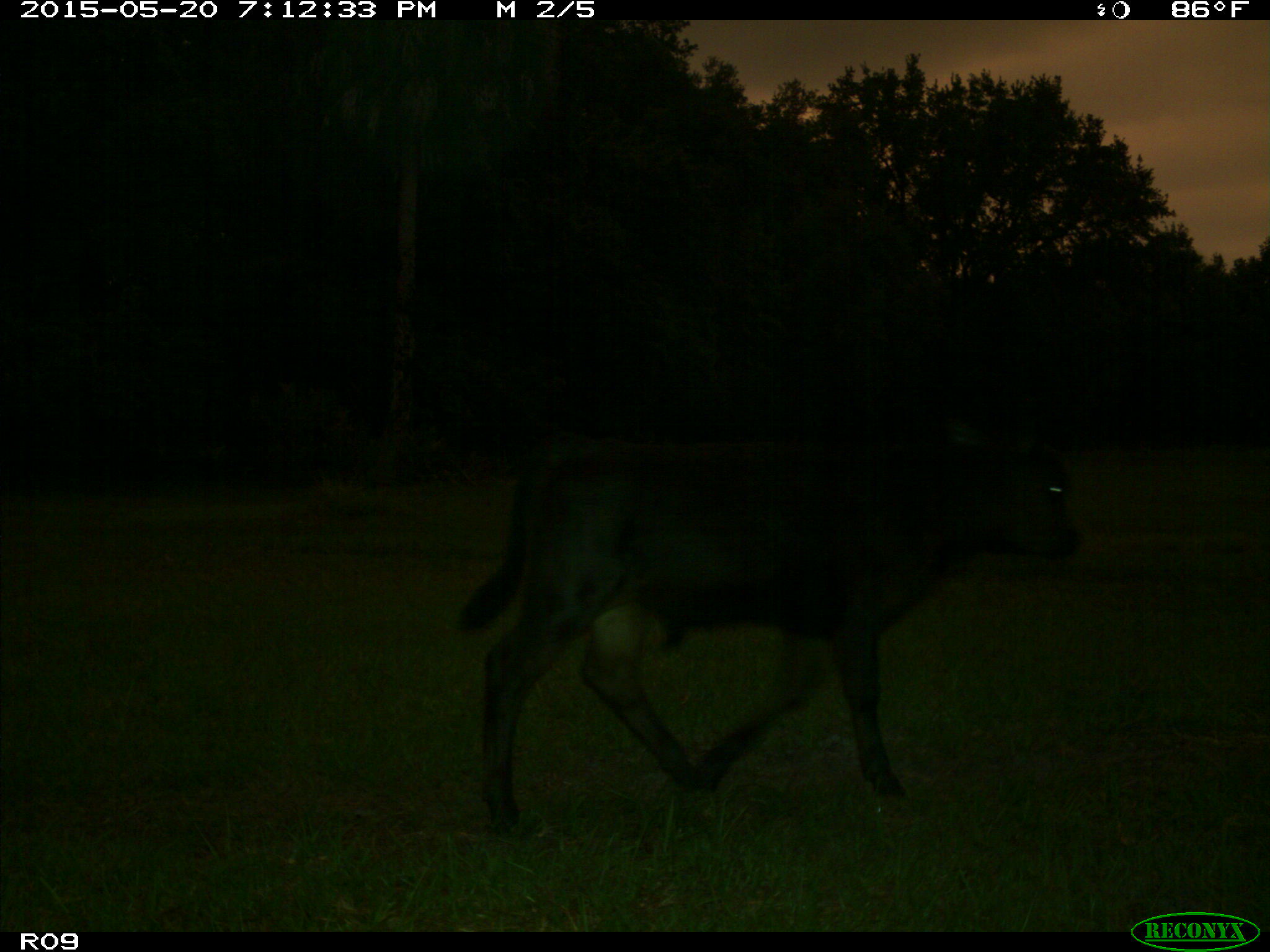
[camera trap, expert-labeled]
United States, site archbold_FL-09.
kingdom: Animalia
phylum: Chordata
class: Mammalia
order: Artiodactyla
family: Bovidae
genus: Bos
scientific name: Bos taurus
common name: domestic cow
Bos taurus (domestic cow).